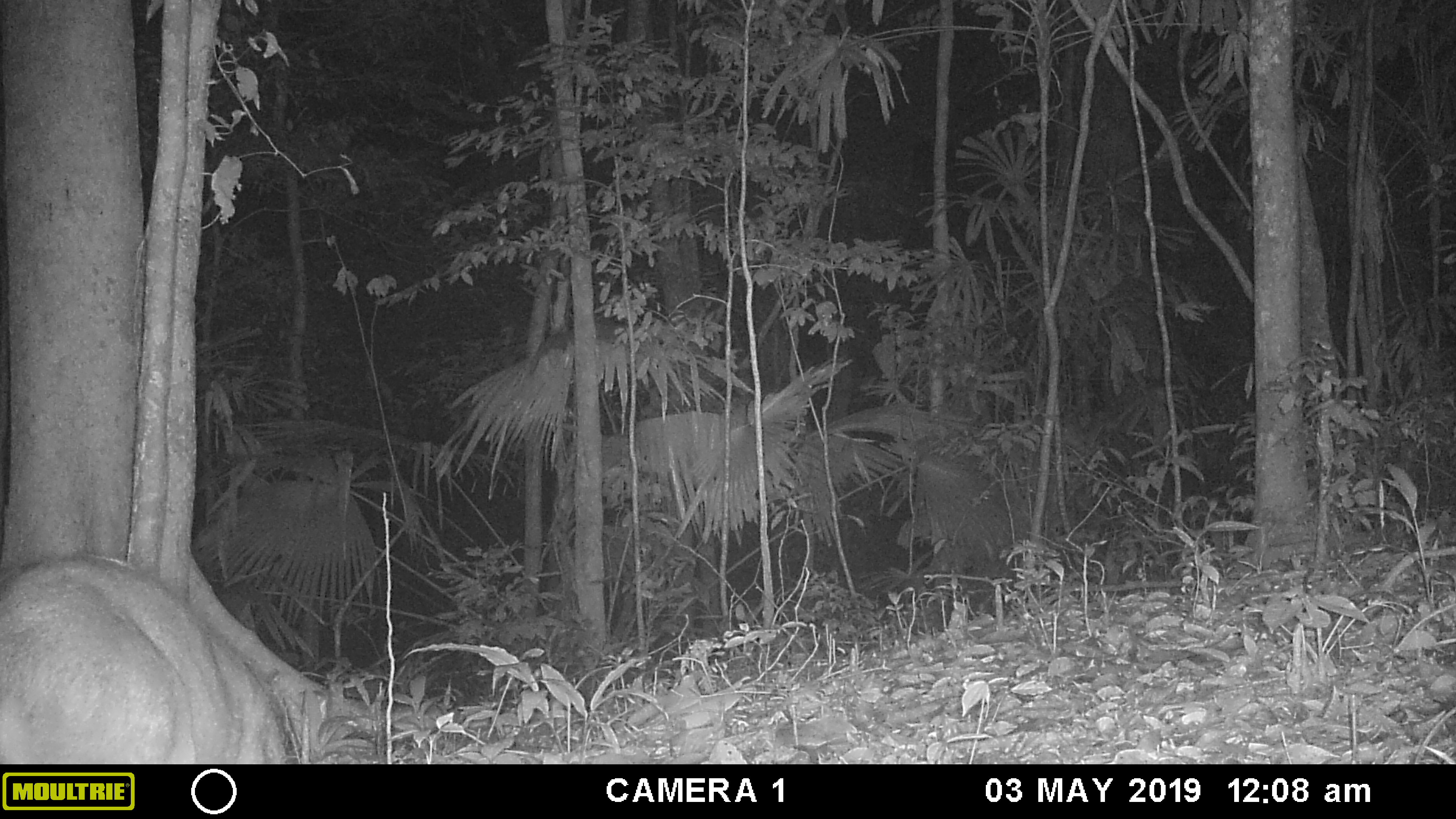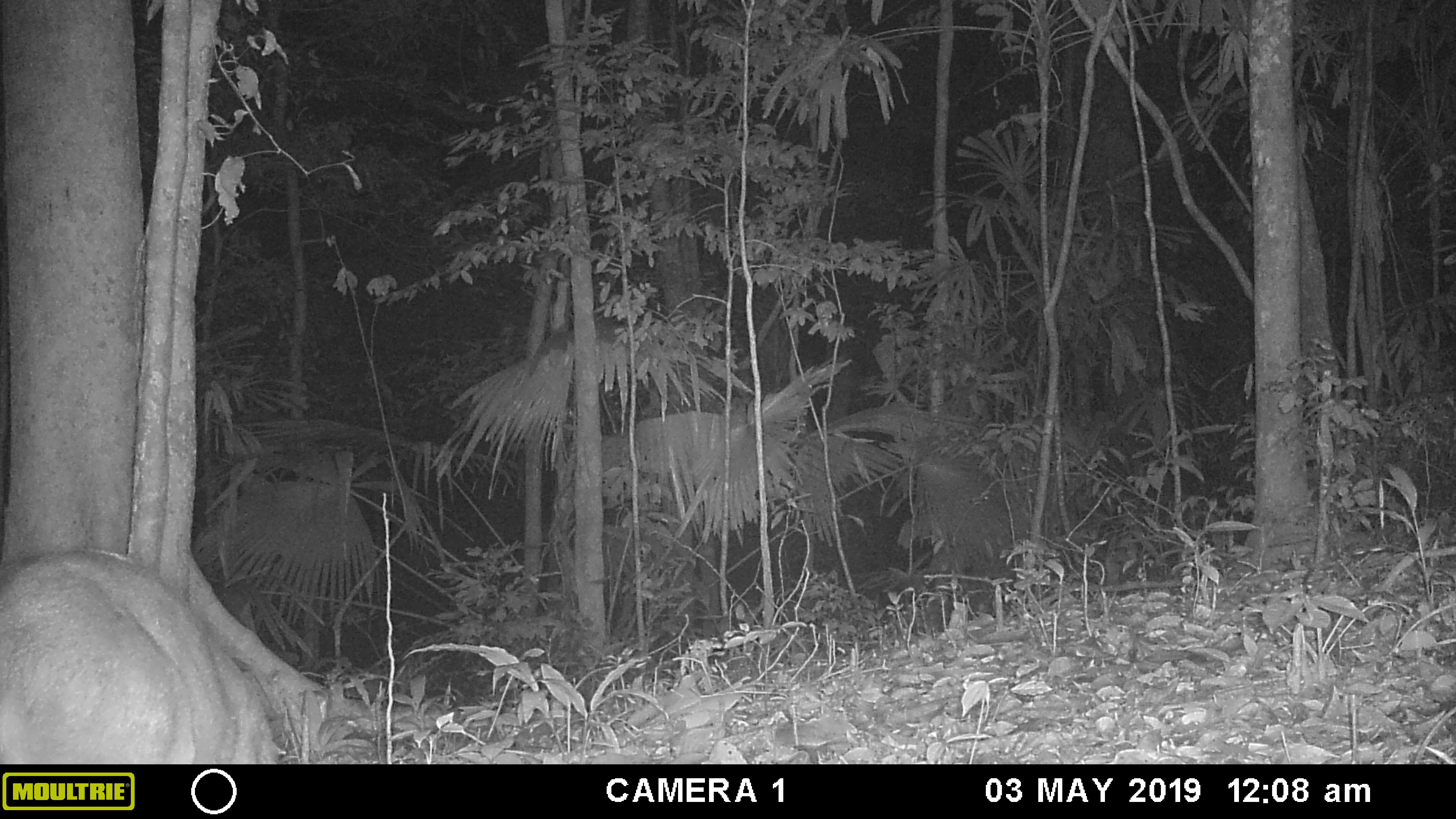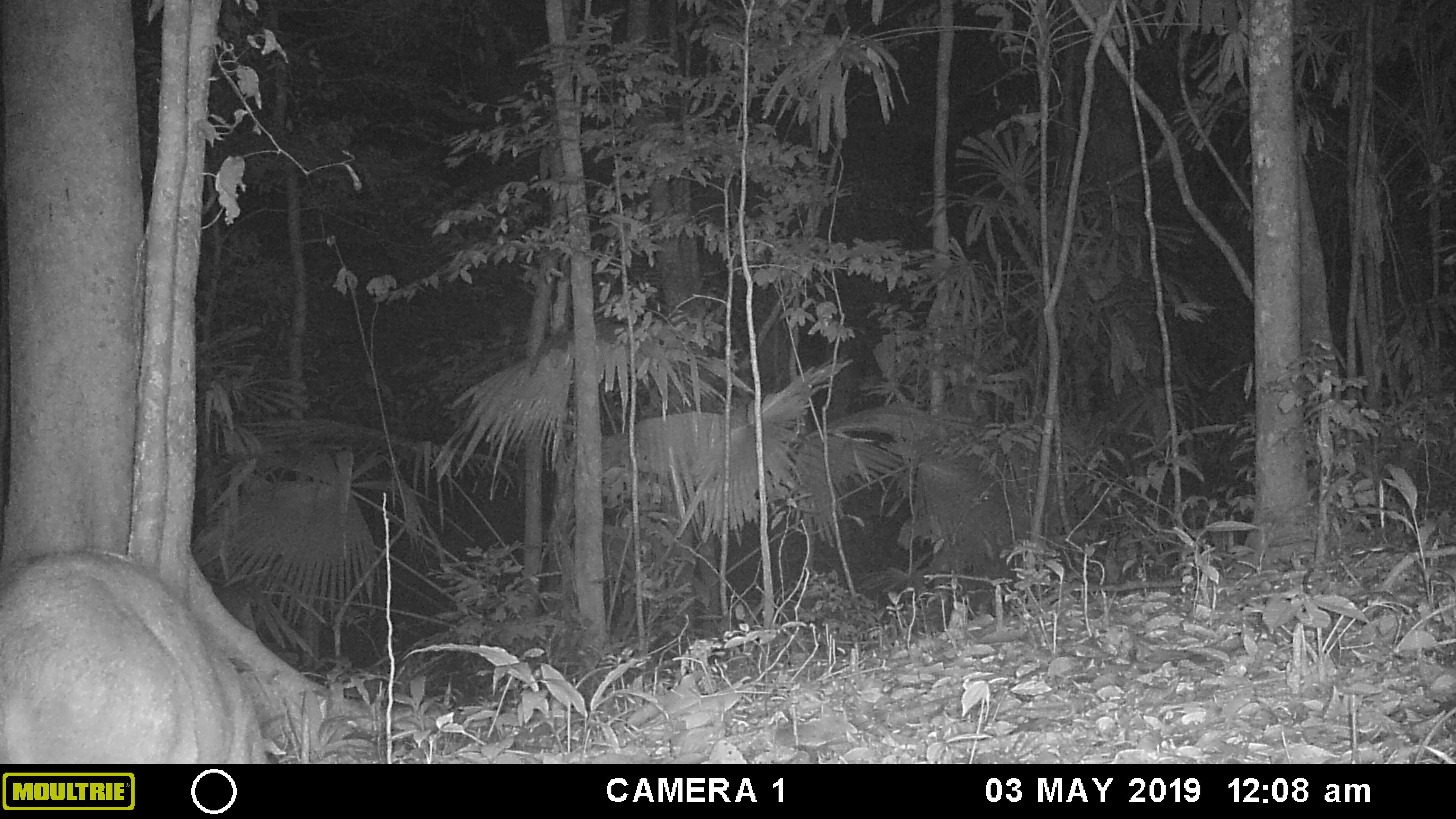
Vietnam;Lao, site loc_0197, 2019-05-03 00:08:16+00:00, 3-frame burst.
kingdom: Animalia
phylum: Chordata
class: Mammalia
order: Artiodactyla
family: Cervidae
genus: Muntiacus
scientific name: Muntiacus vuquangensis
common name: large-antlered muntjac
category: large antlered muntjac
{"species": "large antlered muntjac (large-antlered muntjac) (Muntiacus vuquangensis)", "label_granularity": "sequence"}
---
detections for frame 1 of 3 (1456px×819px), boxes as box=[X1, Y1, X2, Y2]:
large antlered muntjac: box=[0, 550, 282, 762]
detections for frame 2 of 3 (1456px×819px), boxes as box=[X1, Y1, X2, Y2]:
large antlered muntjac: box=[0, 546, 275, 762]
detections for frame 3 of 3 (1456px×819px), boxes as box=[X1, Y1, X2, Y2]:
large antlered muntjac: box=[0, 548, 287, 762]